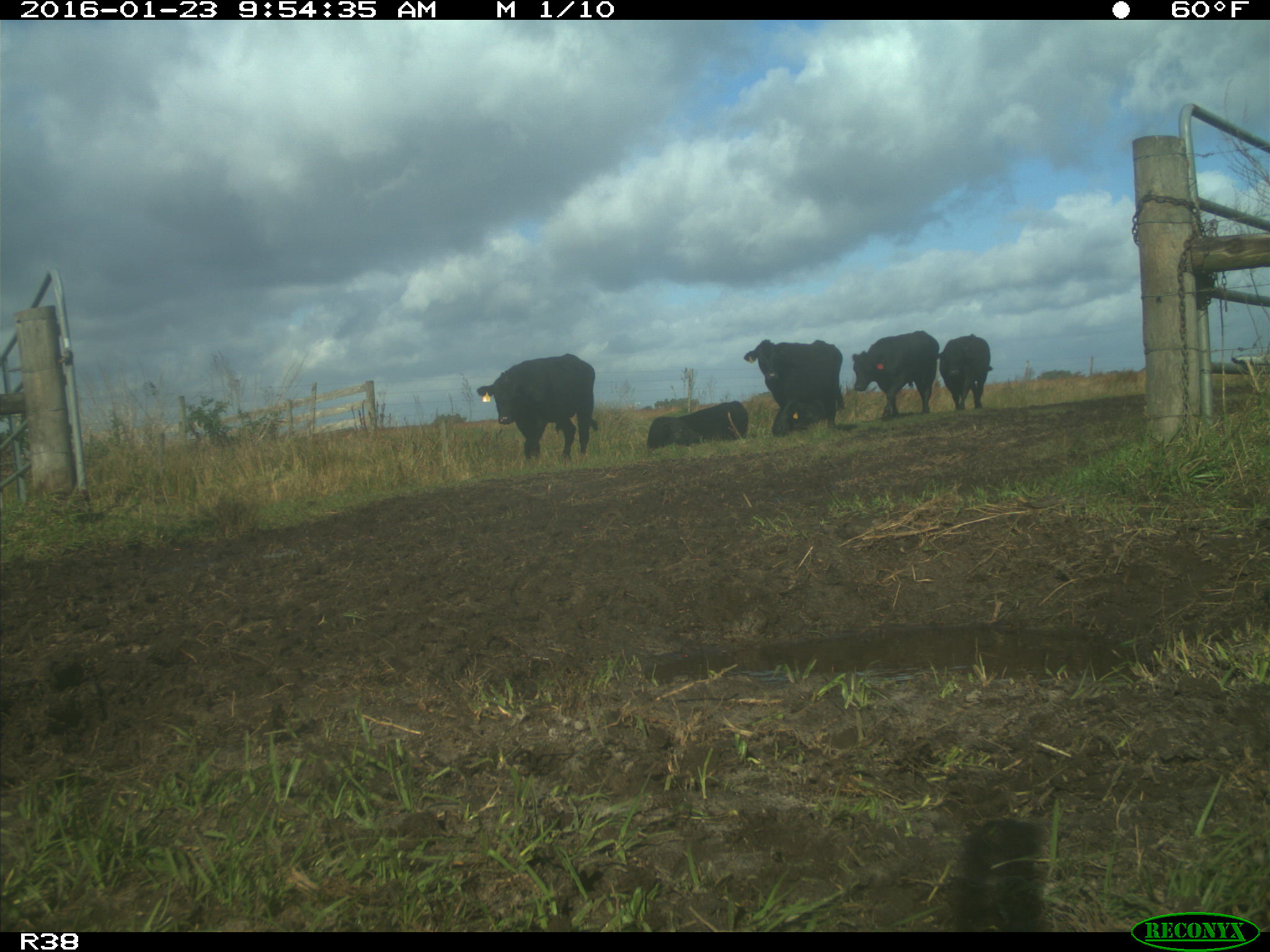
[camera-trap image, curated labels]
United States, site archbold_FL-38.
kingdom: Animalia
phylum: Chordata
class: Mammalia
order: Artiodactyla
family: Bovidae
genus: Bos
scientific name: Bos taurus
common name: domestic cow